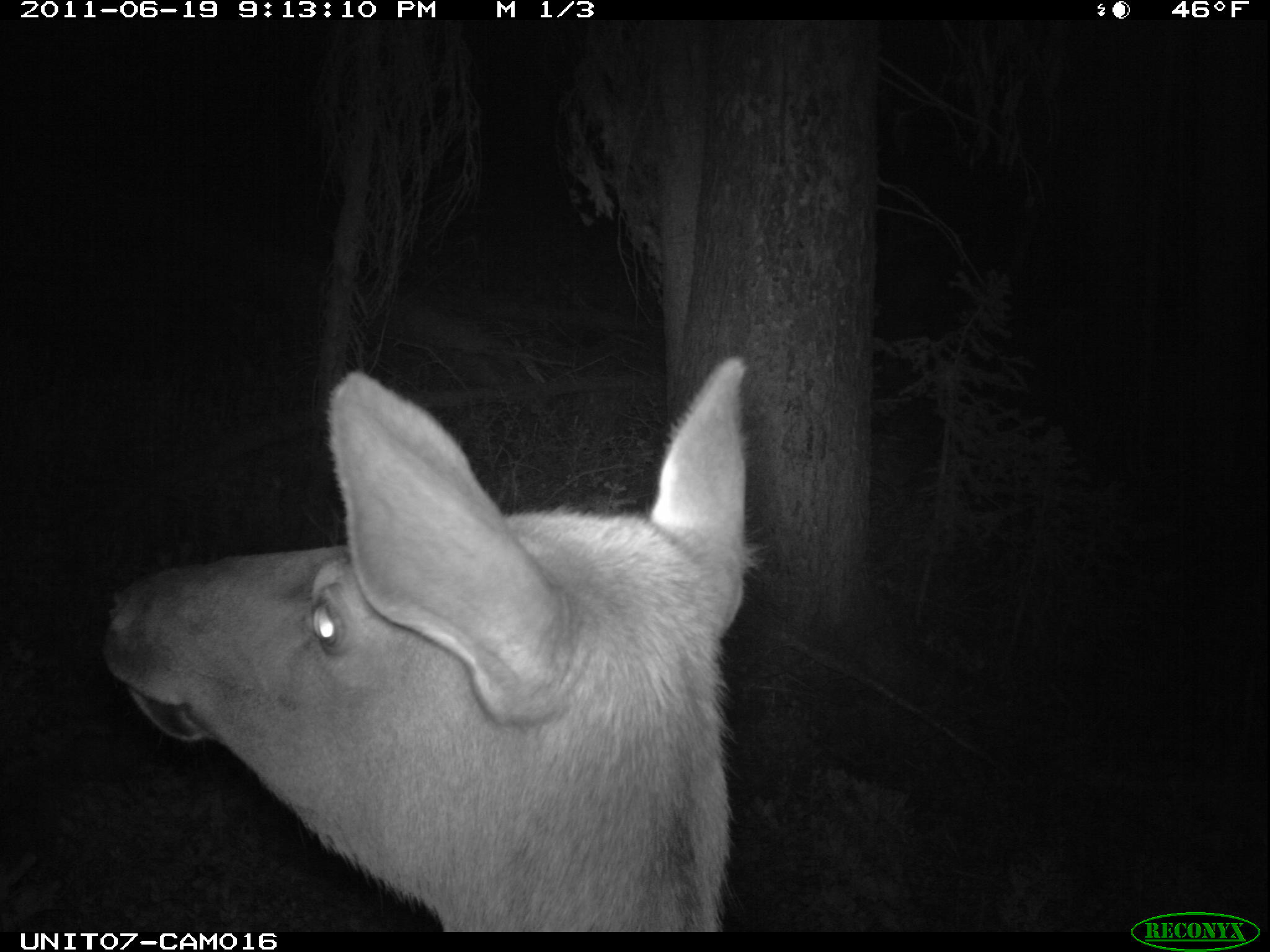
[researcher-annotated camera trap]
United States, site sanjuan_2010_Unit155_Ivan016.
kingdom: Animalia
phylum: Chordata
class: Mammalia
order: Artiodactyla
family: Cervidae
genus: Cervus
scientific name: Cervus elaphus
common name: red deer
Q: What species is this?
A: Cervus elaphus (red deer).